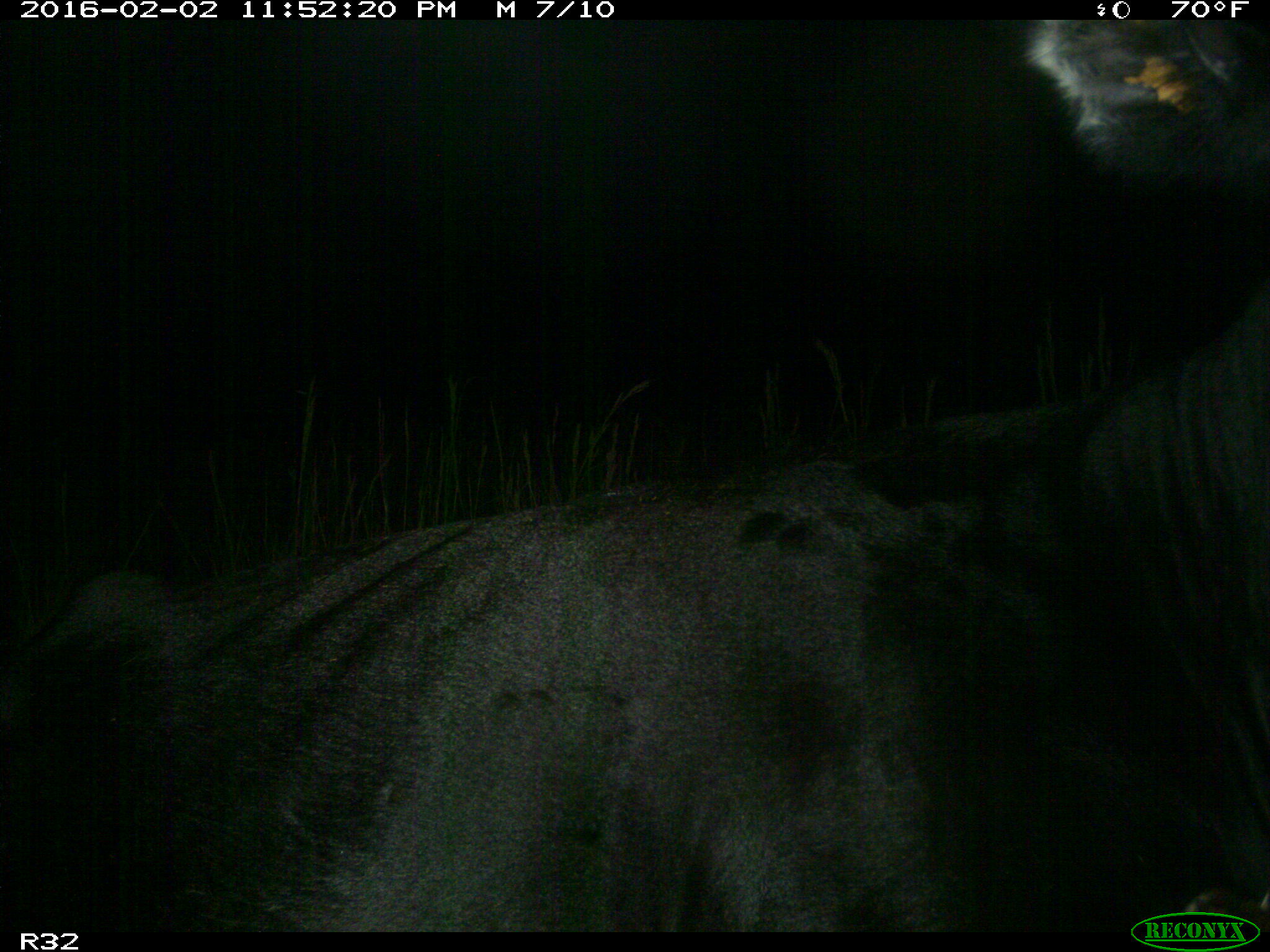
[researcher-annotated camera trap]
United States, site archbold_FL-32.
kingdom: Animalia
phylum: Chordata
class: Mammalia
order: Artiodactyla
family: Bovidae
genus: Bos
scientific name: Bos taurus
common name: domestic cow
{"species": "Bos taurus (domestic cow)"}